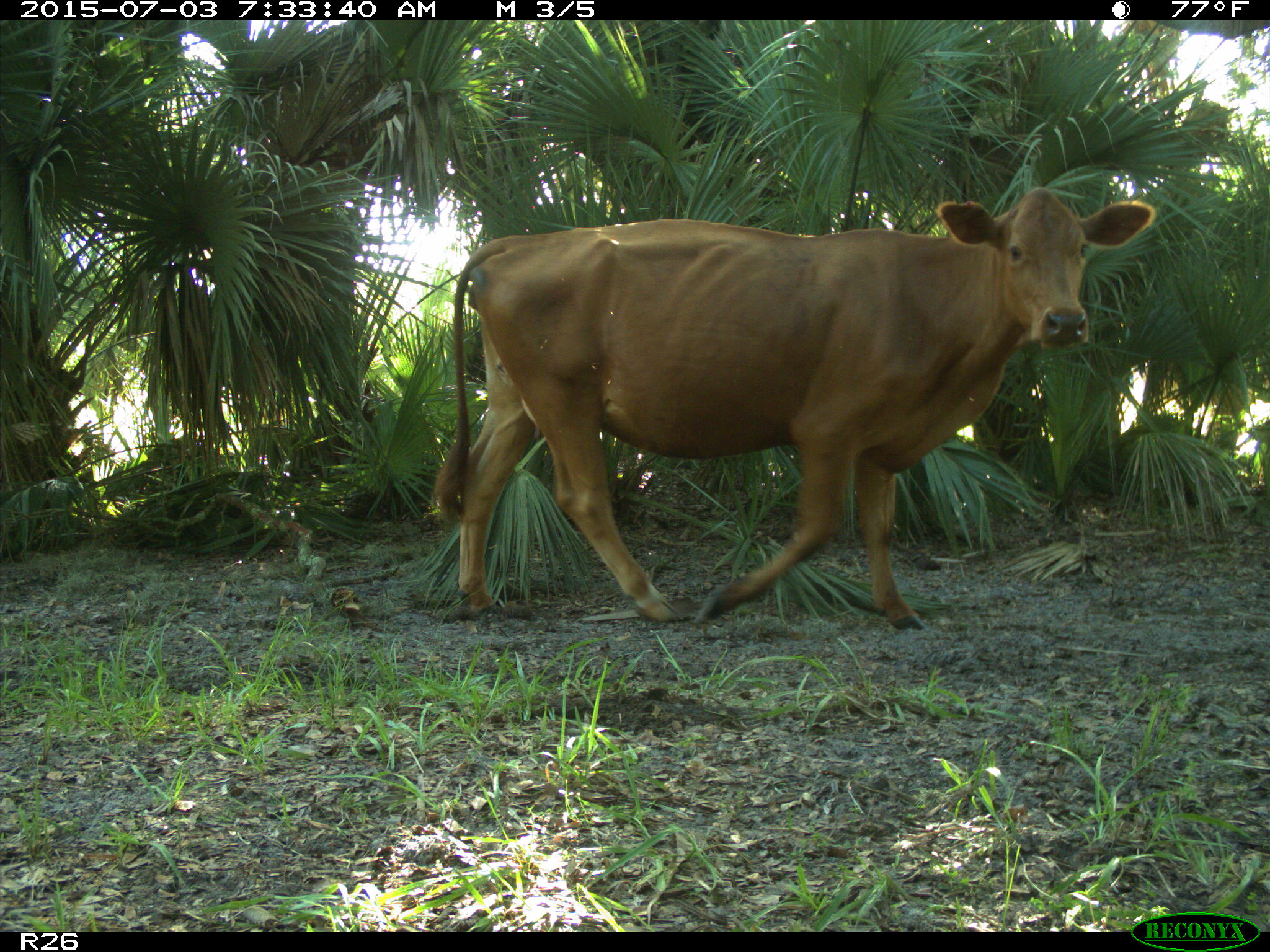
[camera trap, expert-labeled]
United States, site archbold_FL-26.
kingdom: Animalia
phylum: Chordata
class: Mammalia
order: Artiodactyla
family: Bovidae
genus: Bos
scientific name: Bos taurus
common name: domestic cow